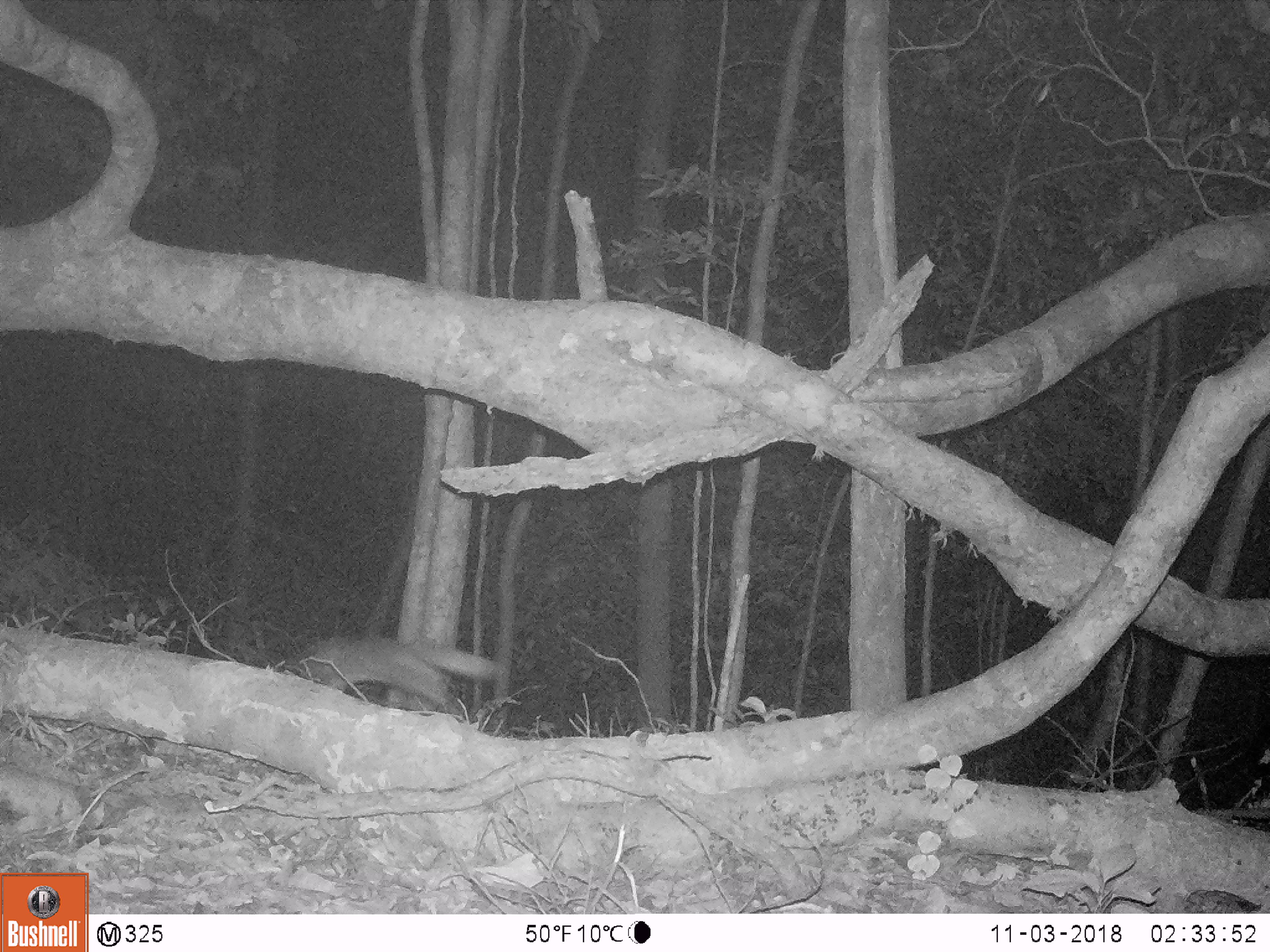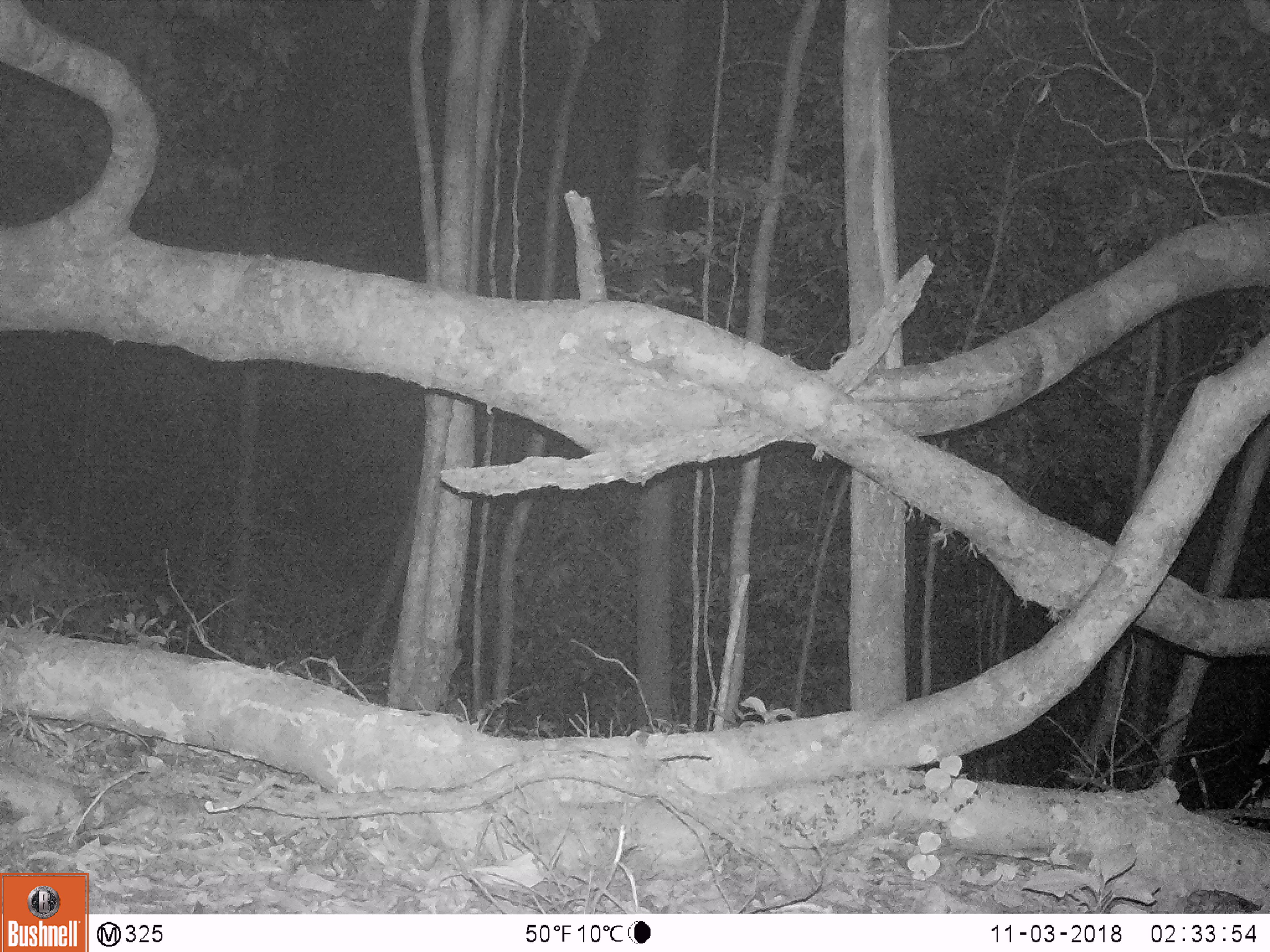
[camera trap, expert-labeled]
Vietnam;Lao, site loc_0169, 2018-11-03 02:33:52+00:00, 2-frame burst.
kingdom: Animalia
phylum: Chordata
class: Mammalia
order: Carnivora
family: Mustelidae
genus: Melogale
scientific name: Melogale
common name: ferret badger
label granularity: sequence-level